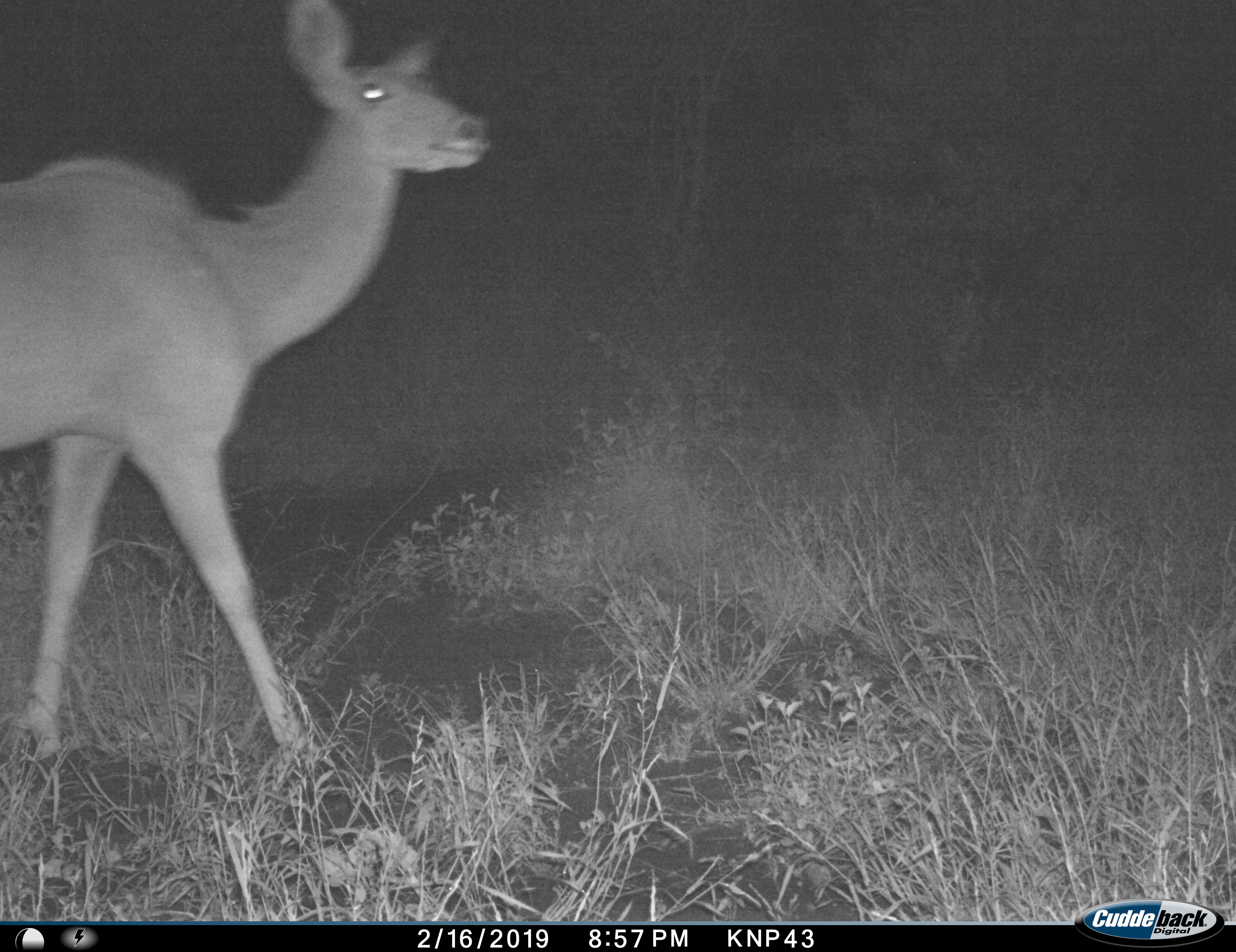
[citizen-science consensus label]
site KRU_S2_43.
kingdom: Animalia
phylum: Chordata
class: Mammalia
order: Artiodactyla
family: Bovidae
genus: Tragelaphus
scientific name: Tragelaphus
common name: kudu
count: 1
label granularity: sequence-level